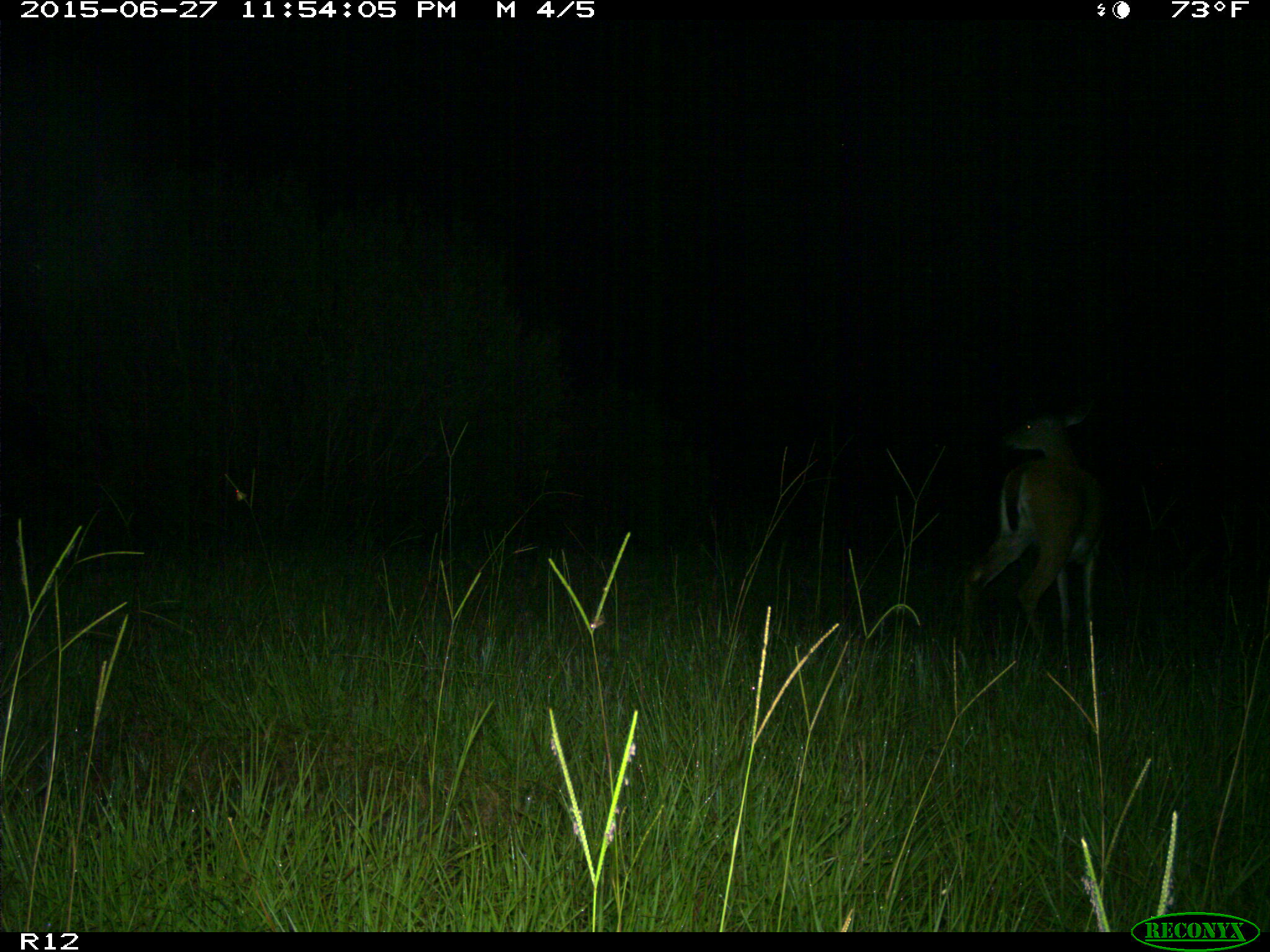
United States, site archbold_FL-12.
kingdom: Animalia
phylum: Chordata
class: Mammalia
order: Artiodactyla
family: Cervidae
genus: Odocoileus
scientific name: Odocoileus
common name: deer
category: unidentified deer